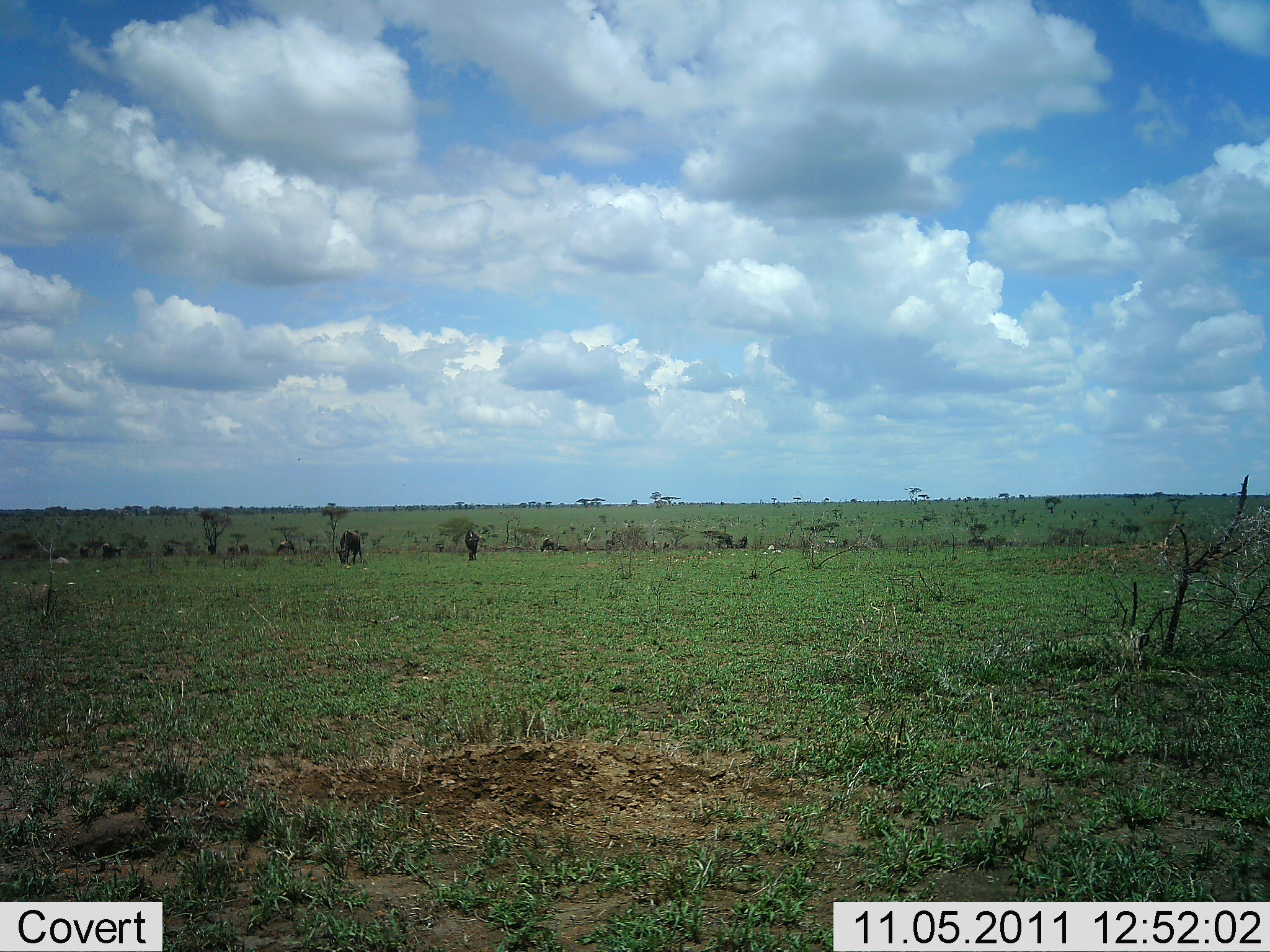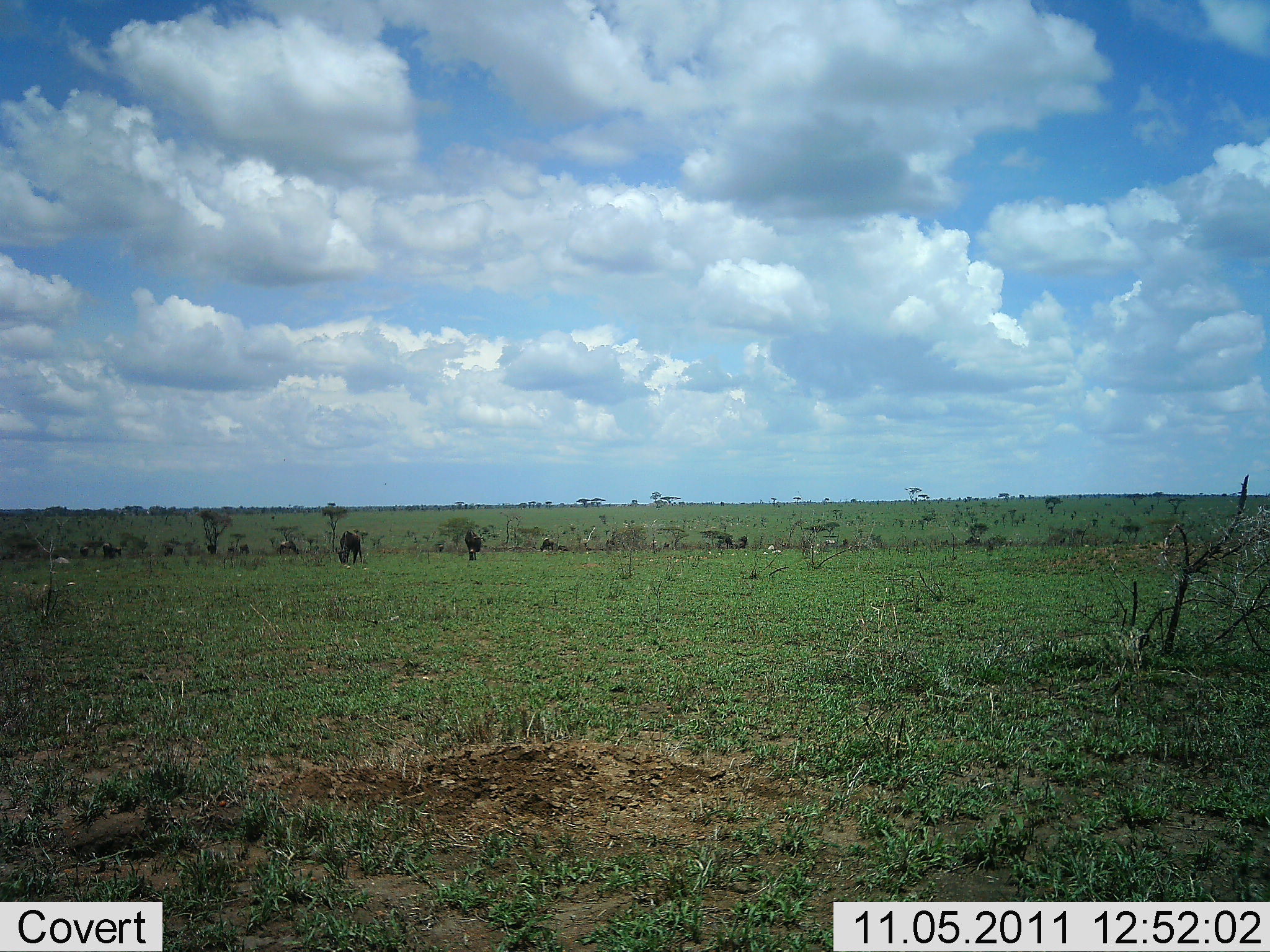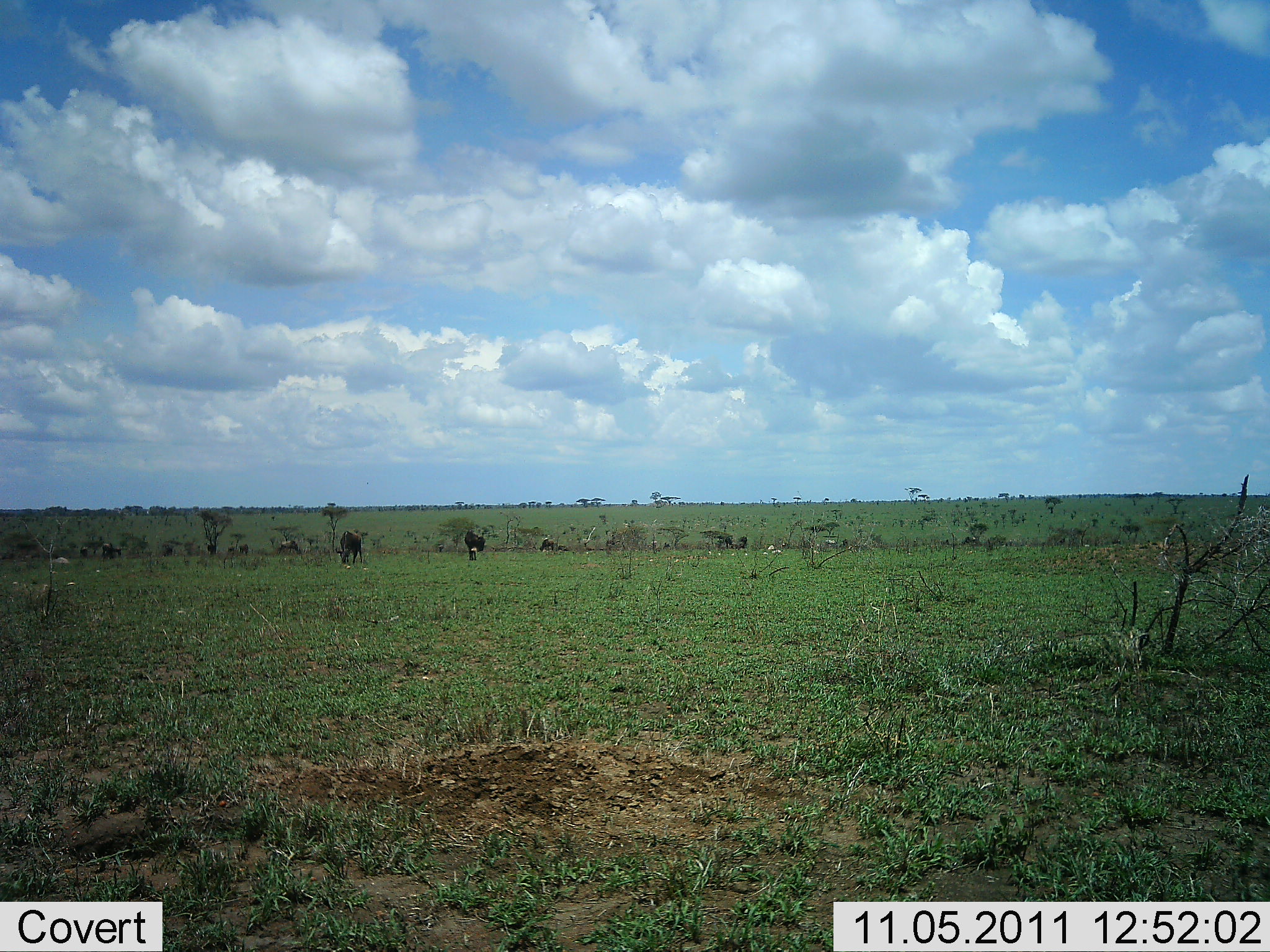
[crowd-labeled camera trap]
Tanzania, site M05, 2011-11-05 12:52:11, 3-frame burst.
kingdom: Animalia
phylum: Chordata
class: Mammalia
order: Artiodactyla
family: Bovidae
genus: Connochaetes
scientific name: Connochaetes taurinus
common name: blue wildebeest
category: wildebeest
Wildebeest (blue wildebeest) (Connochaetes taurinus), count 4. Behavior (volunteer vote fractions): standing 23%, resting 0%, moving 15%, interacting 0%. Young present (vote fraction): 0%. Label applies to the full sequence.